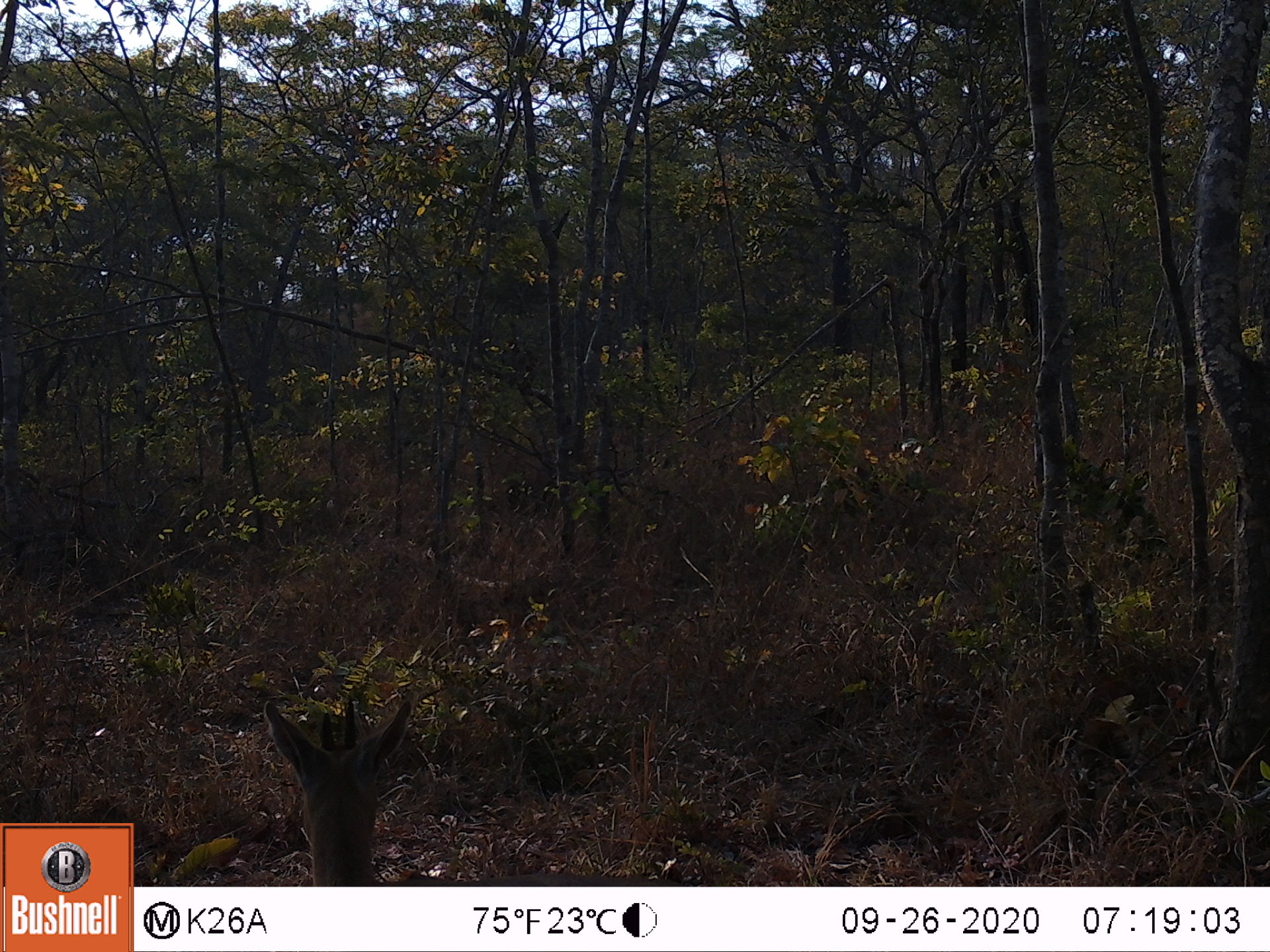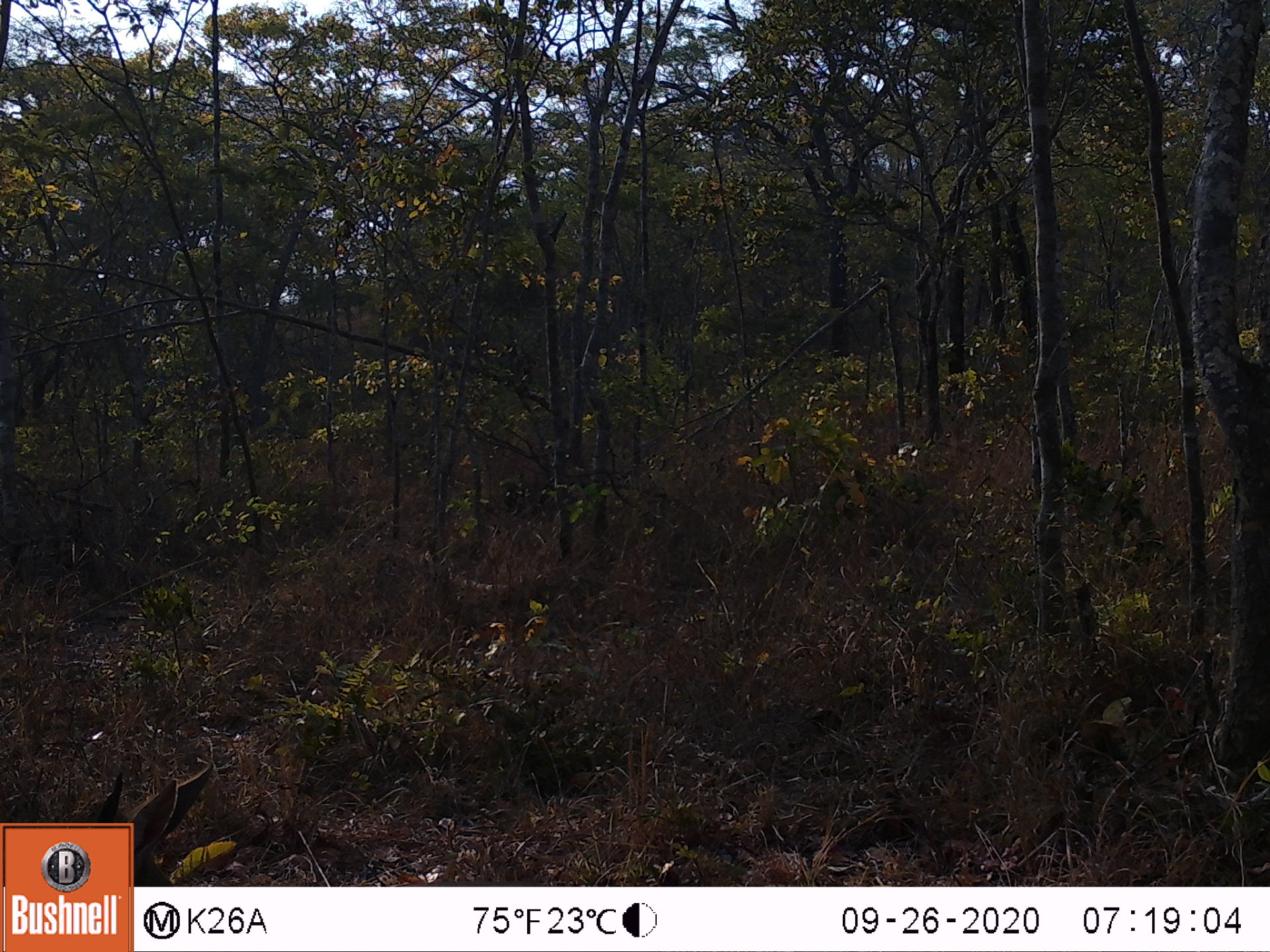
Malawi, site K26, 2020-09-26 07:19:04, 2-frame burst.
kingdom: Animalia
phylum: Chordata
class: Mammalia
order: Artiodactyla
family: Bovidae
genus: Sylvicapra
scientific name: Sylvicapra grimmia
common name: common duiker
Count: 1.